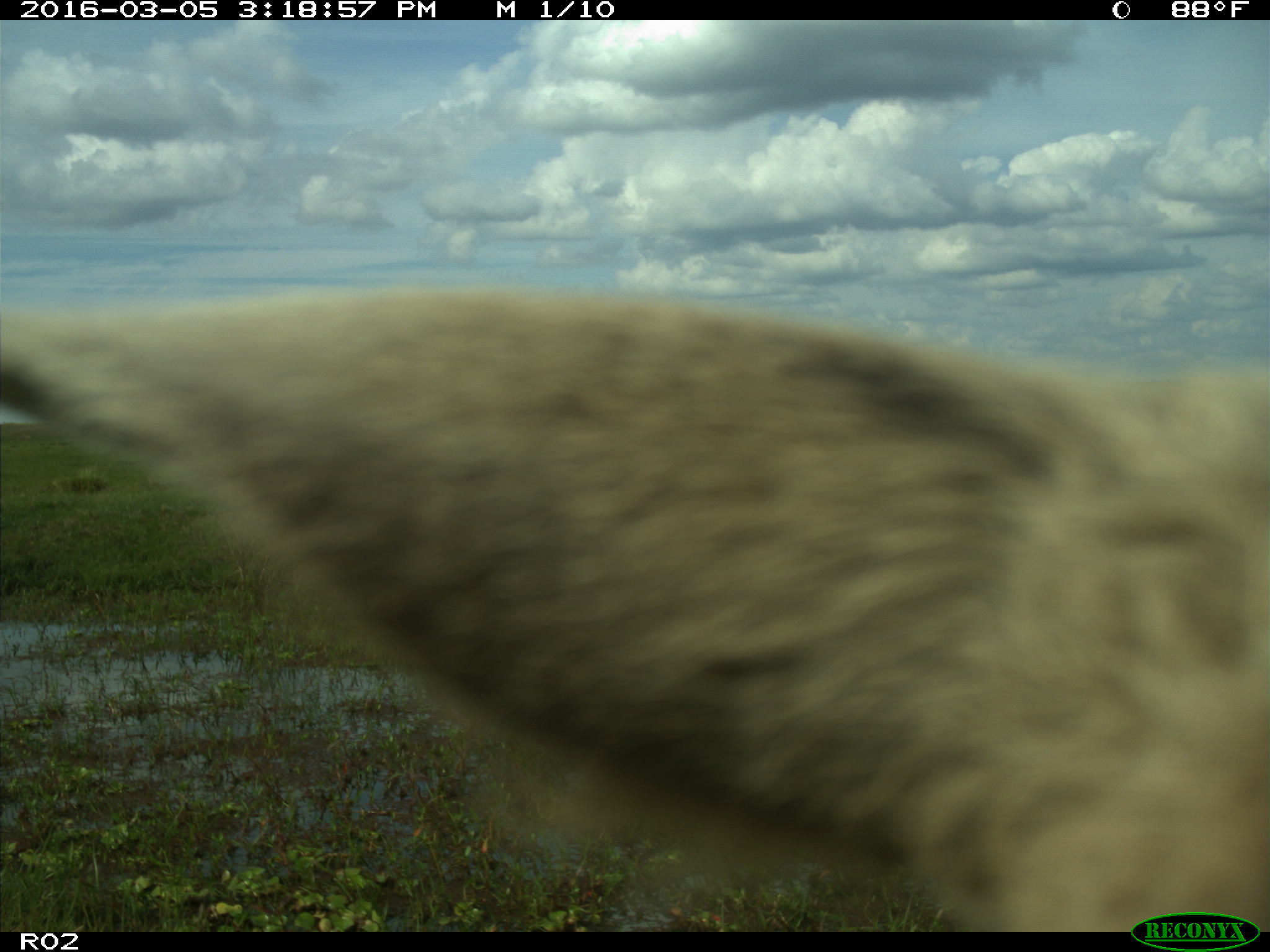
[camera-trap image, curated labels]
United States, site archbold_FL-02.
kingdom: Animalia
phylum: Chordata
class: Mammalia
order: Artiodactyla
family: Bovidae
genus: Bos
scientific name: Bos taurus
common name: domestic cow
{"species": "Bos taurus (domestic cow)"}